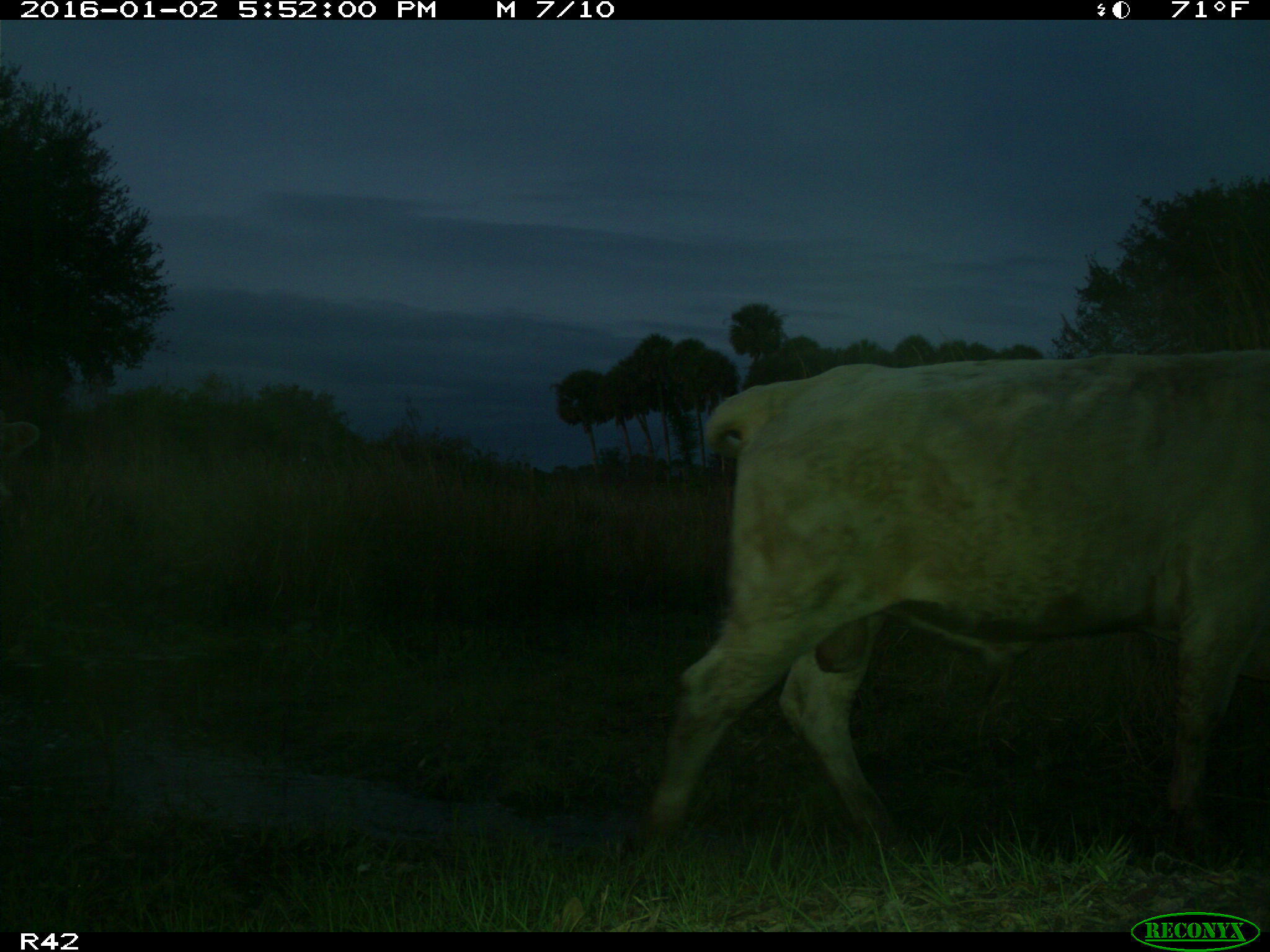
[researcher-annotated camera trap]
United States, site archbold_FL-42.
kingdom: Animalia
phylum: Chordata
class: Mammalia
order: Artiodactyla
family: Bovidae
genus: Bos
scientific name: Bos taurus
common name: domestic cow